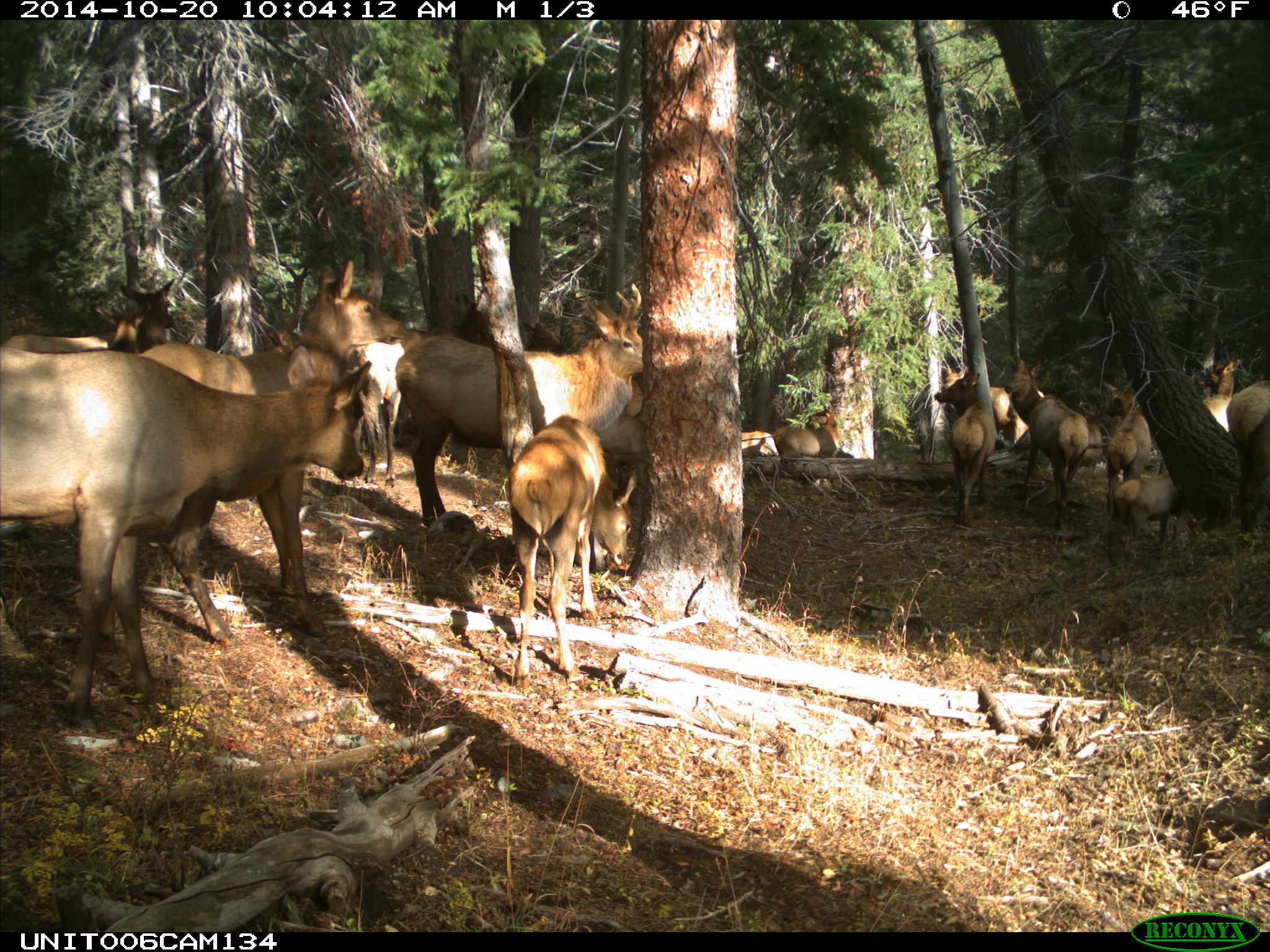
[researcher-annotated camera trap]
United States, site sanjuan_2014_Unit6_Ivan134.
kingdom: Animalia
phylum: Chordata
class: Mammalia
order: Artiodactyla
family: Cervidae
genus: Cervus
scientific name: Cervus elaphus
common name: red deer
Cervus elaphus (red deer).